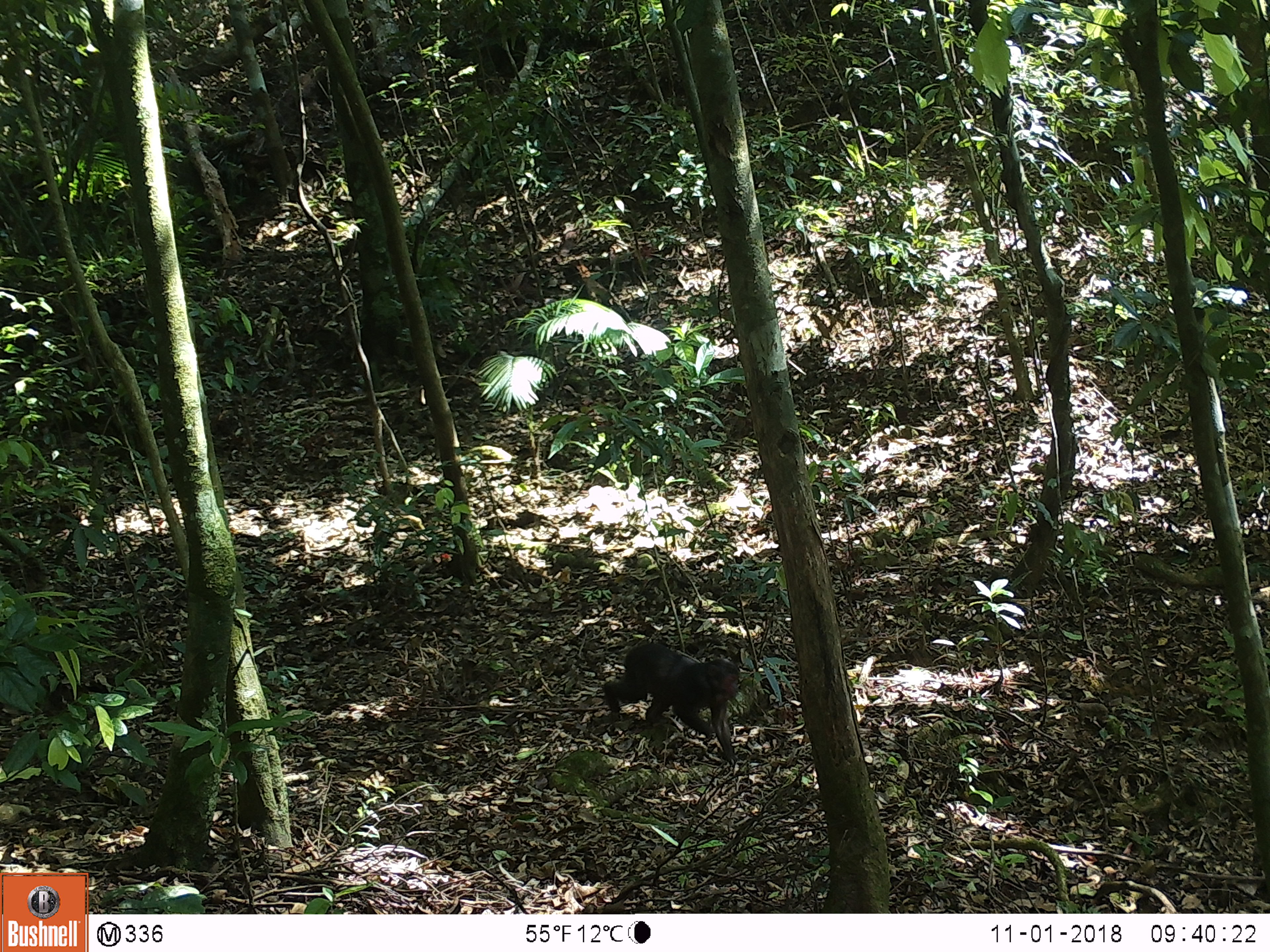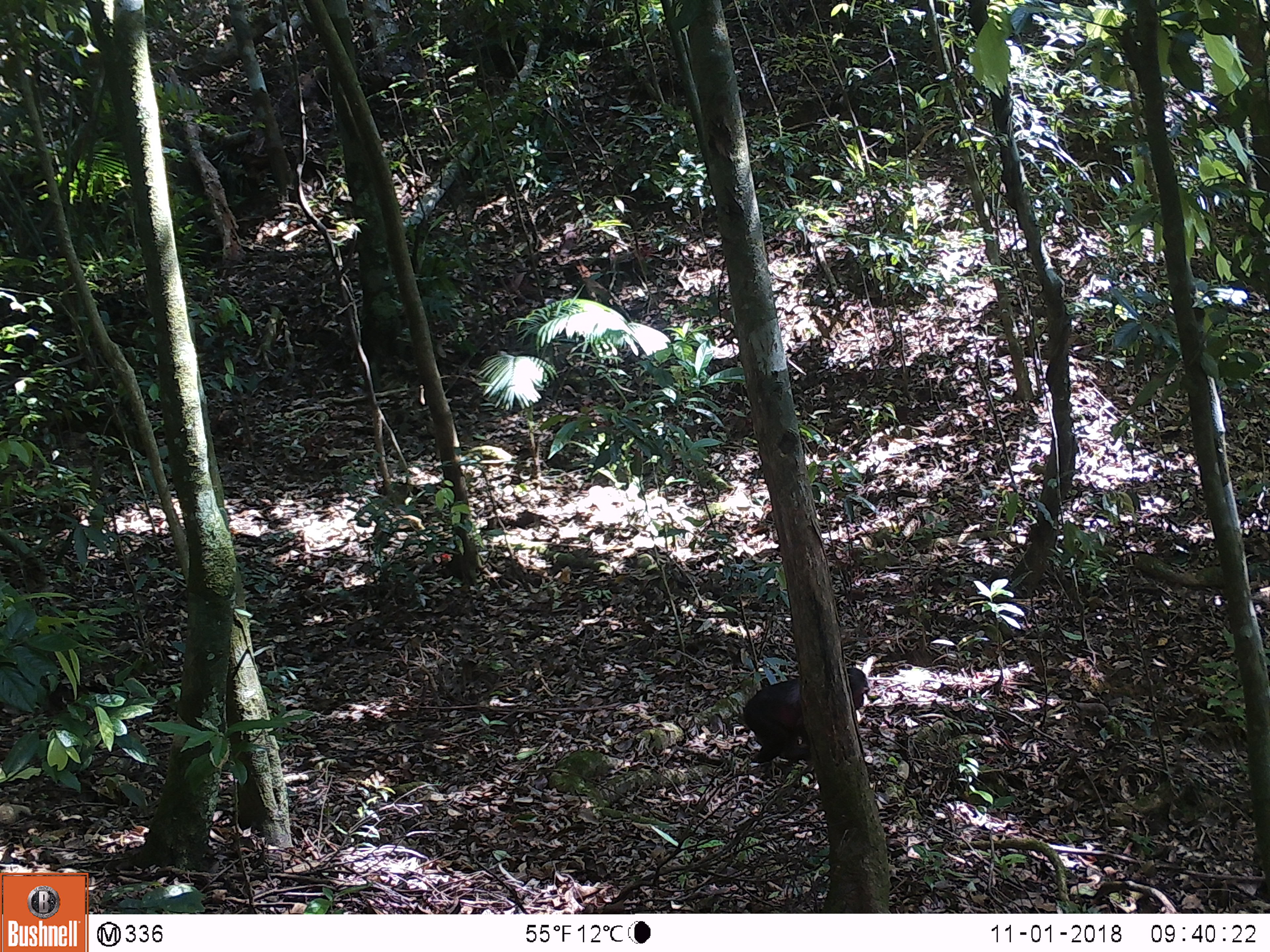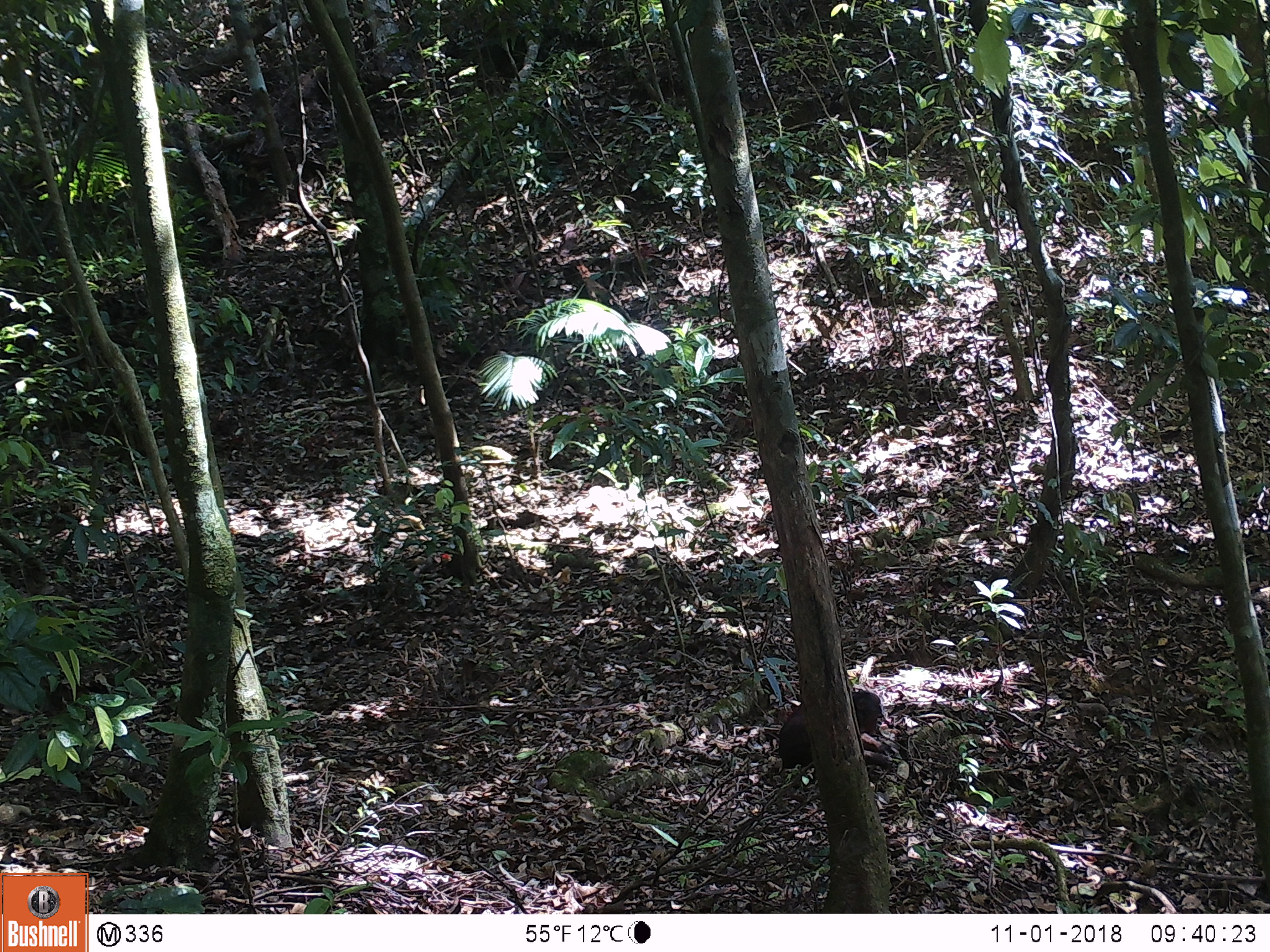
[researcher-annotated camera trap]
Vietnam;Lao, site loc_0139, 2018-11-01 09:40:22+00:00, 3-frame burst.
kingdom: Animalia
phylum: Chordata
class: Mammalia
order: Primates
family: Cercopithecidae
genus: Macaca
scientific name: Macaca arctoides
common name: stump-tailed macaque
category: stump tailed macaque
Stump tailed macaque (stump-tailed macaque) (Macaca arctoides). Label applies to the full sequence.